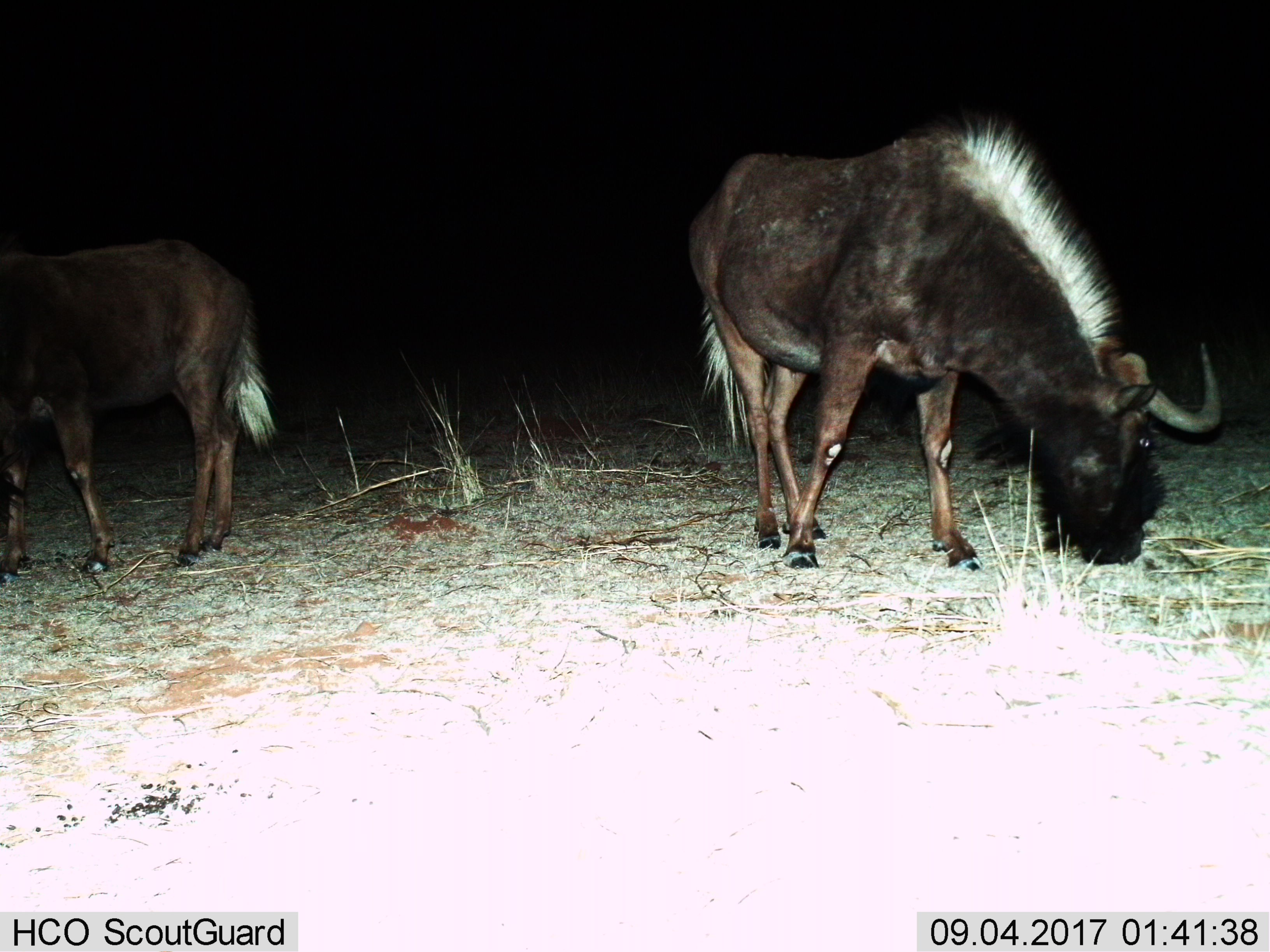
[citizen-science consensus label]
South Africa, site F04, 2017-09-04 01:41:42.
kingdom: Animalia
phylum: Chordata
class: Mammalia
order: Artiodactyla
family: Bovidae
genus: Connochaetes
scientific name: Connochaetes gnou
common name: black wildebeest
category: wildebeestblack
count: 2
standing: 33%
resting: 0%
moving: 0%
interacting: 0%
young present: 0%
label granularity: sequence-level